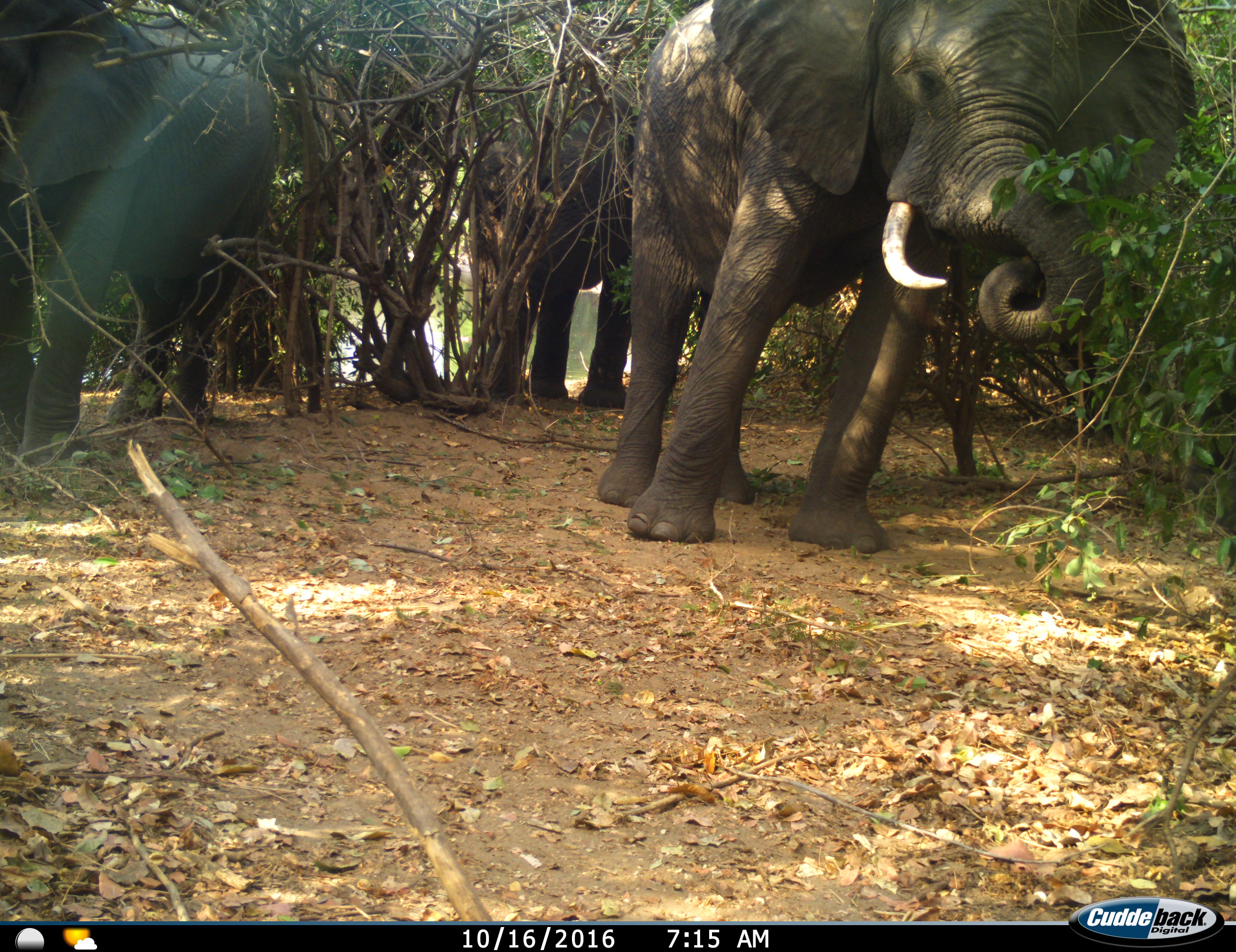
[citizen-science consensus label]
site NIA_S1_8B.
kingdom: Animalia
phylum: Chordata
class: Mammalia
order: Proboscidea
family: Elephantidae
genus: Loxodonta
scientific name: Loxodonta africana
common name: african bush elephant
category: elephant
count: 3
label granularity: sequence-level